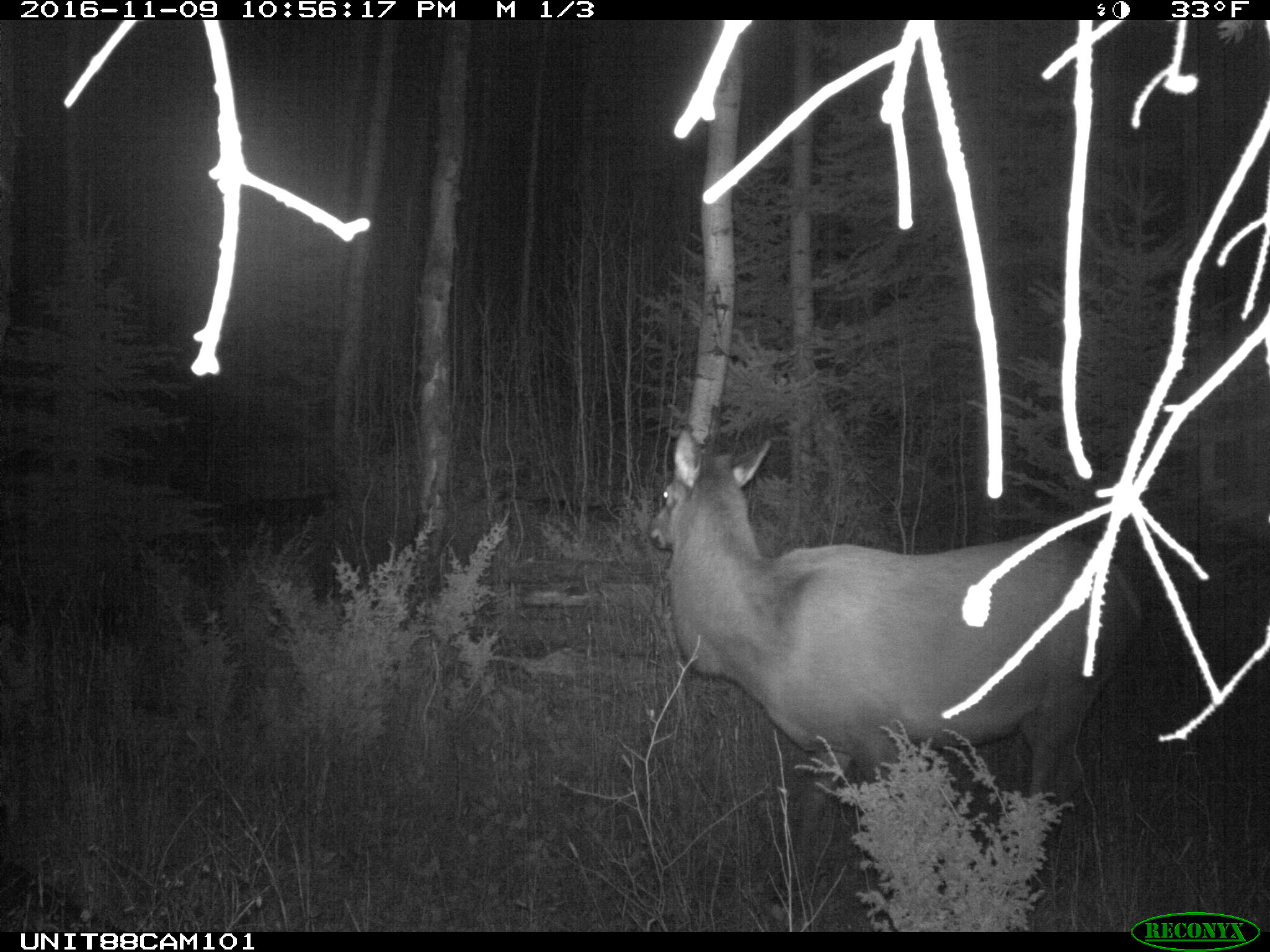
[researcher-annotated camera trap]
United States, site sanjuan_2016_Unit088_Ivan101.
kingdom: Animalia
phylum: Chordata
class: Mammalia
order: Artiodactyla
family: Cervidae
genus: Cervus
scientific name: Cervus elaphus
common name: red deer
Cervus elaphus (red deer).